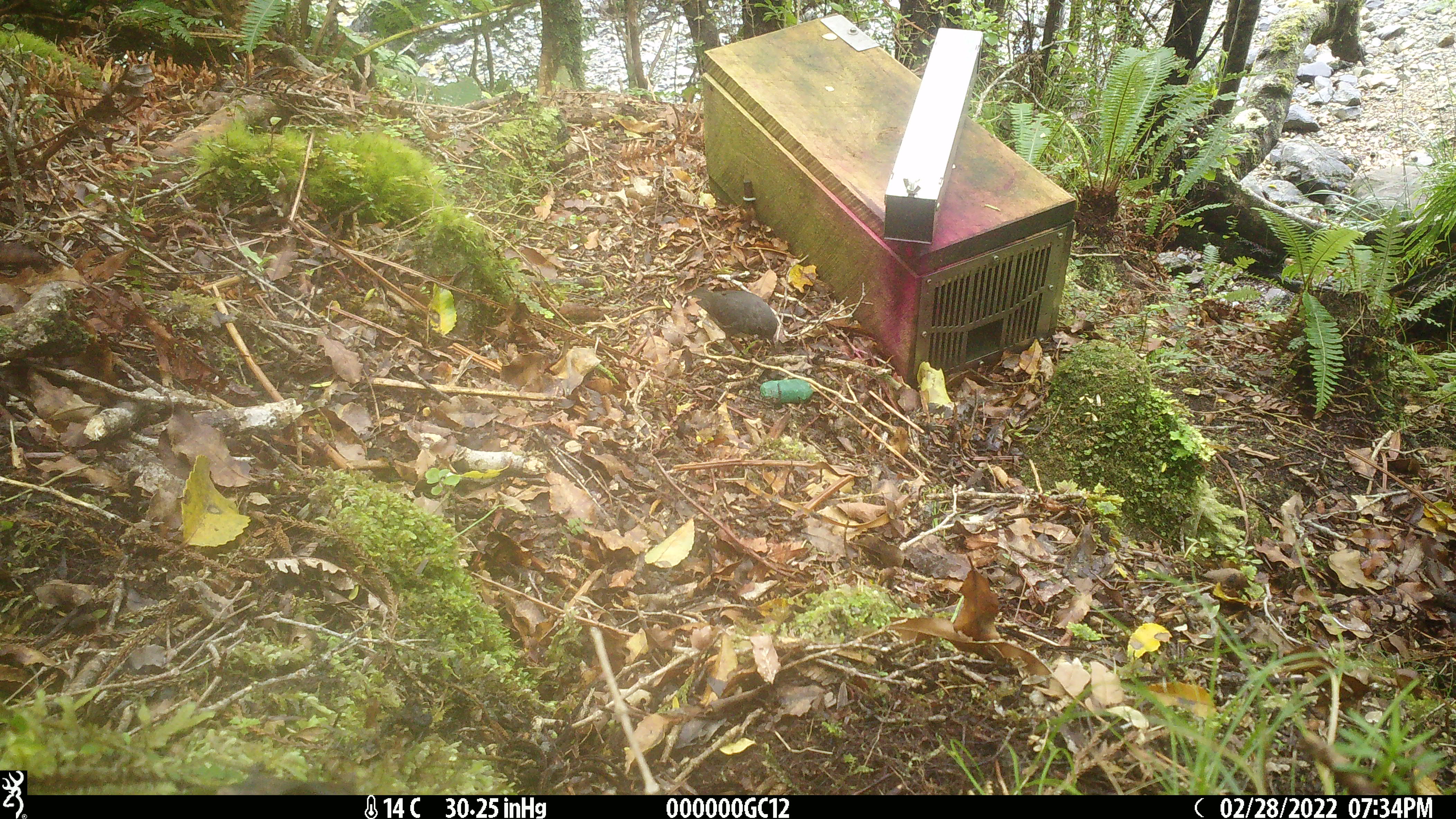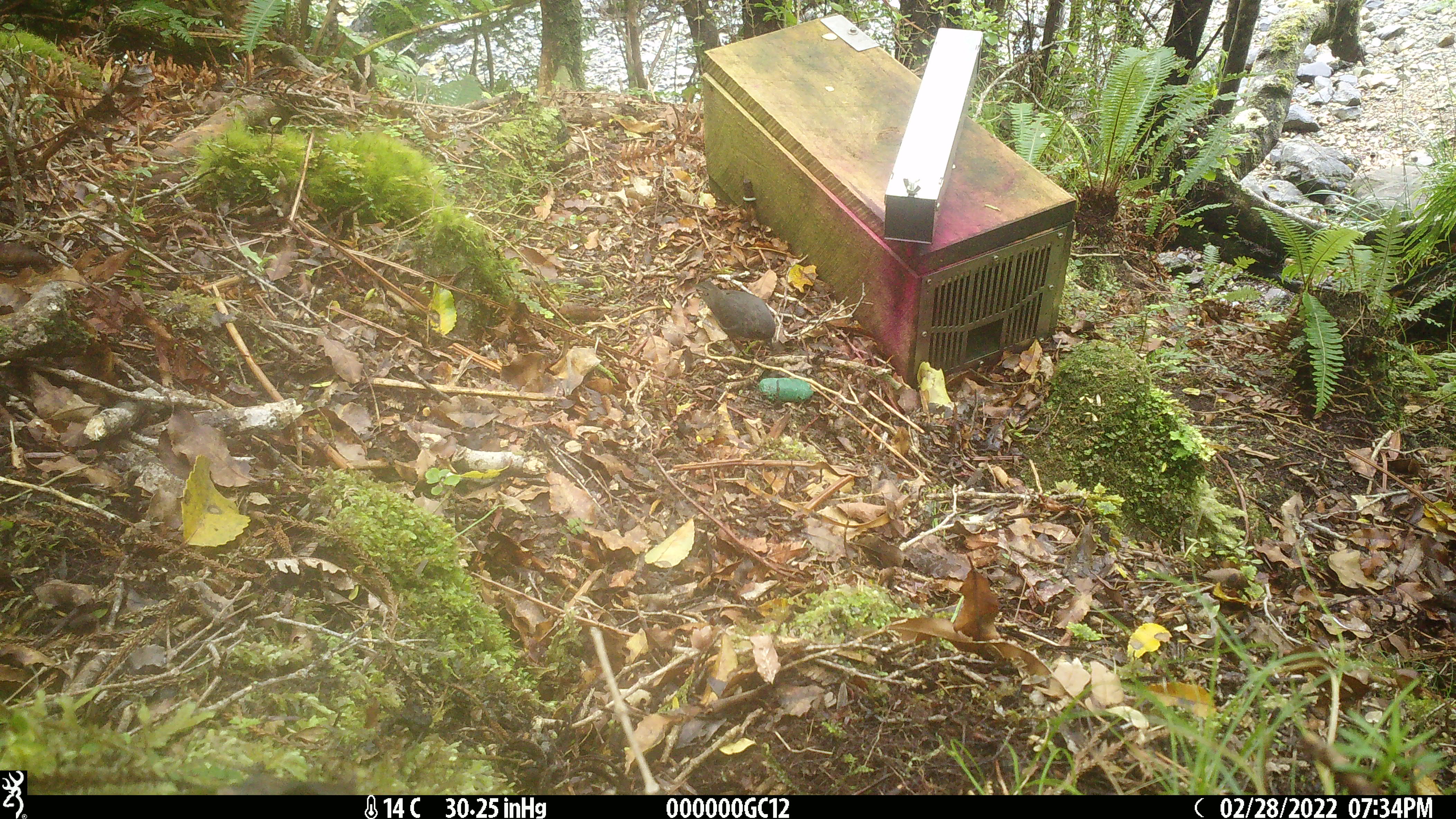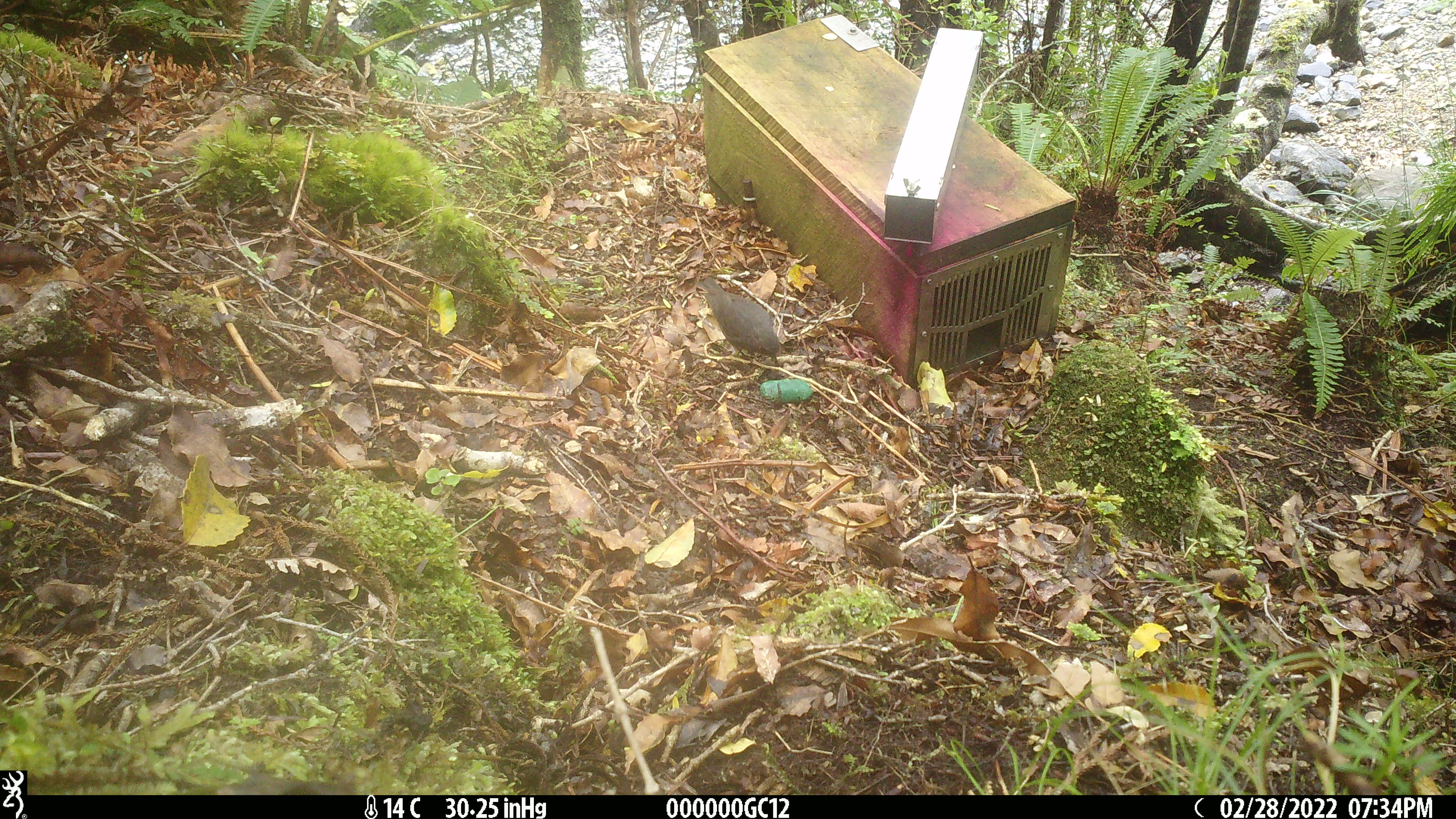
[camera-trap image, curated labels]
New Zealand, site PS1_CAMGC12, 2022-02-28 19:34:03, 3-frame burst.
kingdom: Animalia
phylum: Chordata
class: Aves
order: Passeriformes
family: Petroicidae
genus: Petroica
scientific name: Petroica australis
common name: new zealand robin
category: robin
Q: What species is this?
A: Robin (new zealand robin) (Petroica australis).